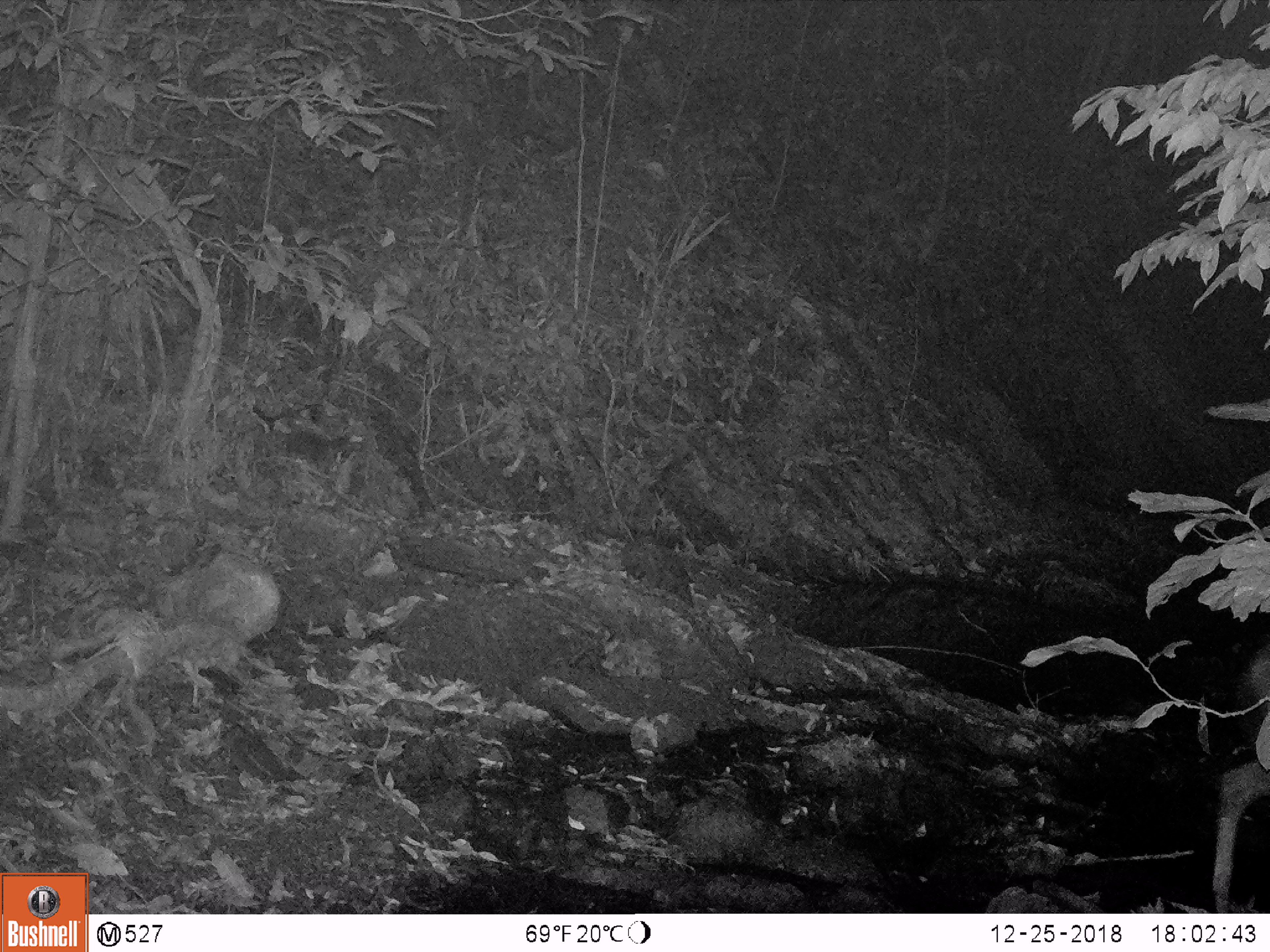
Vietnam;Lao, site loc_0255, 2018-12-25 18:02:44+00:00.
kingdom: Animalia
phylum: Chordata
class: Mammalia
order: Artiodactyla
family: Cervidae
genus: Rusa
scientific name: Rusa unicolor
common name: sambar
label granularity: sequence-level